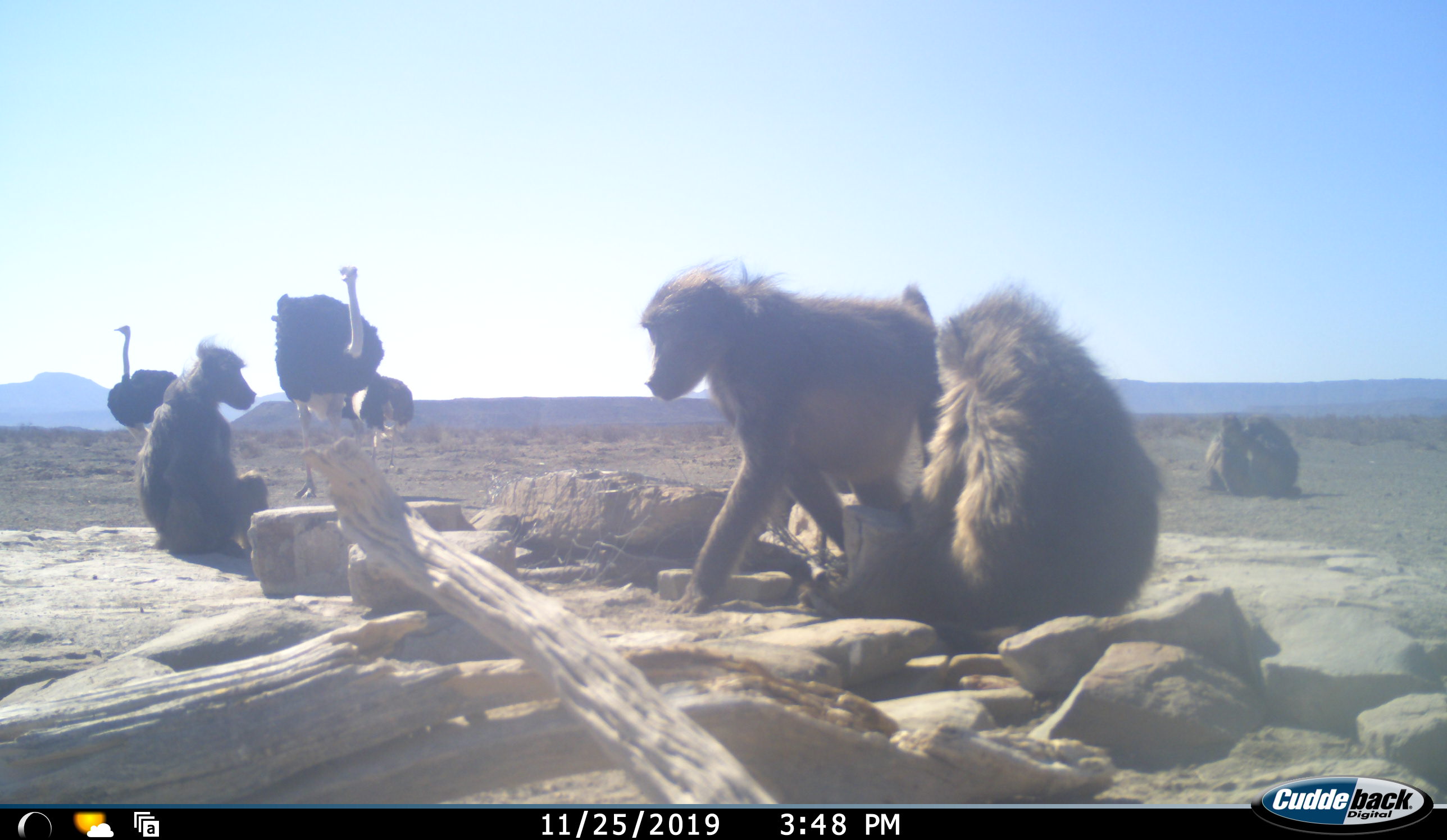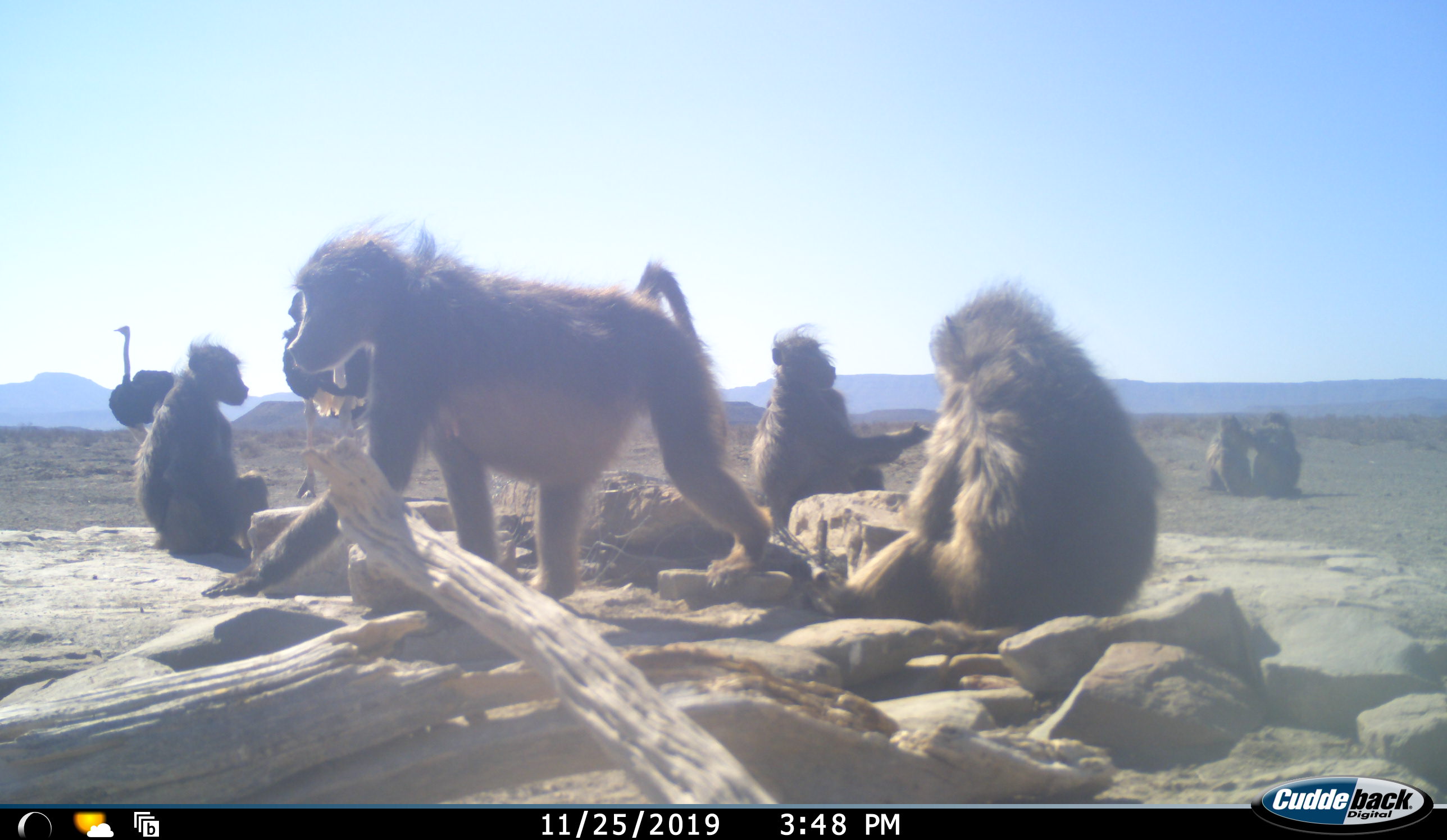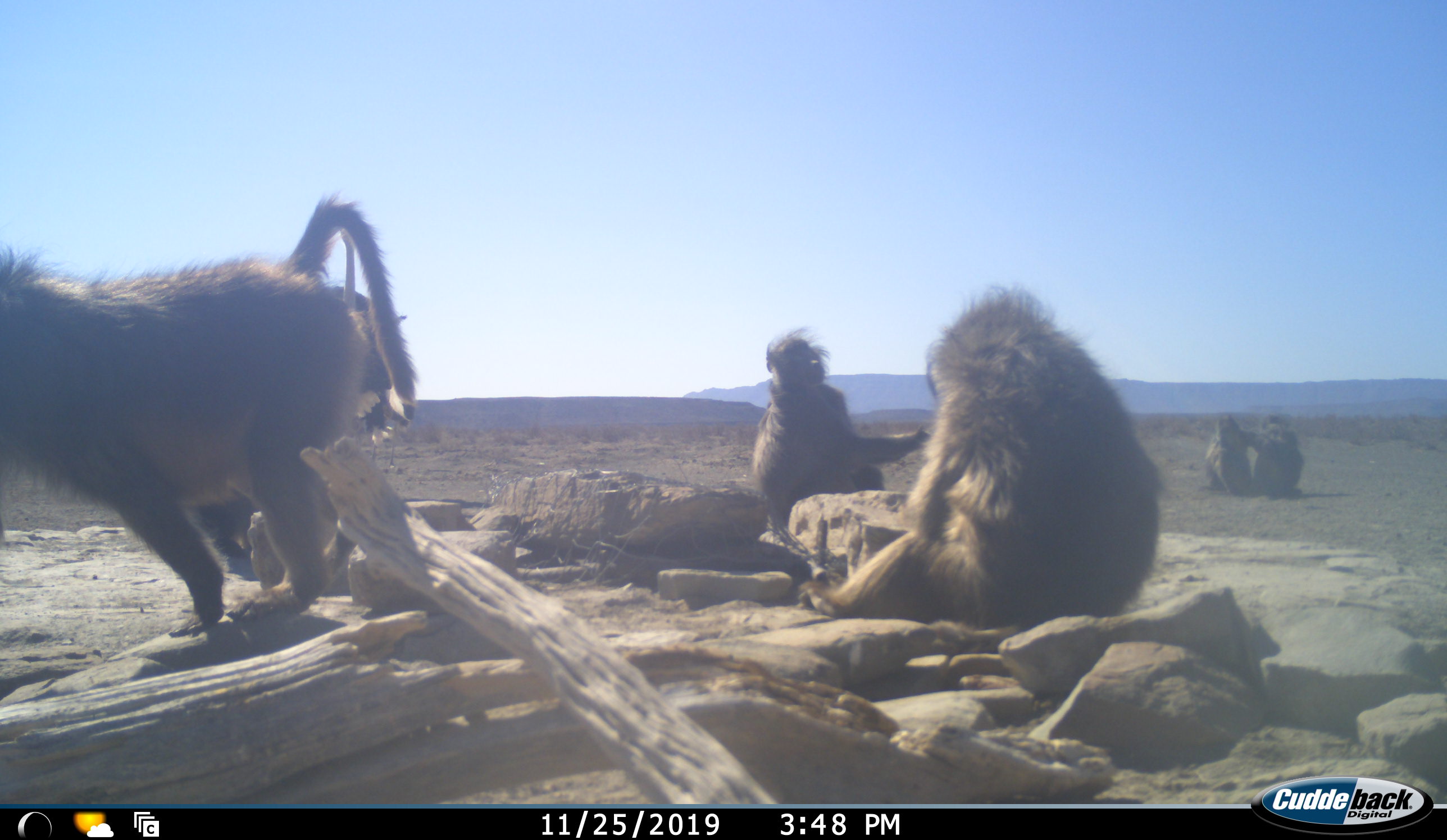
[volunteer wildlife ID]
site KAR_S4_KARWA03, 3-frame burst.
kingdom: Animalia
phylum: Chordata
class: Mammalia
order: Primates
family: Cercopithecidae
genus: Papio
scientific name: Papio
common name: baboon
Baboon (Papio), count 6. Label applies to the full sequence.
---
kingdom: Animalia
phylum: Chordata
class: Aves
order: Struthioniformes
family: Struthionidae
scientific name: Struthionidae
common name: ostrich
Ostrich (Struthionidae), count 3. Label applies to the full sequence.